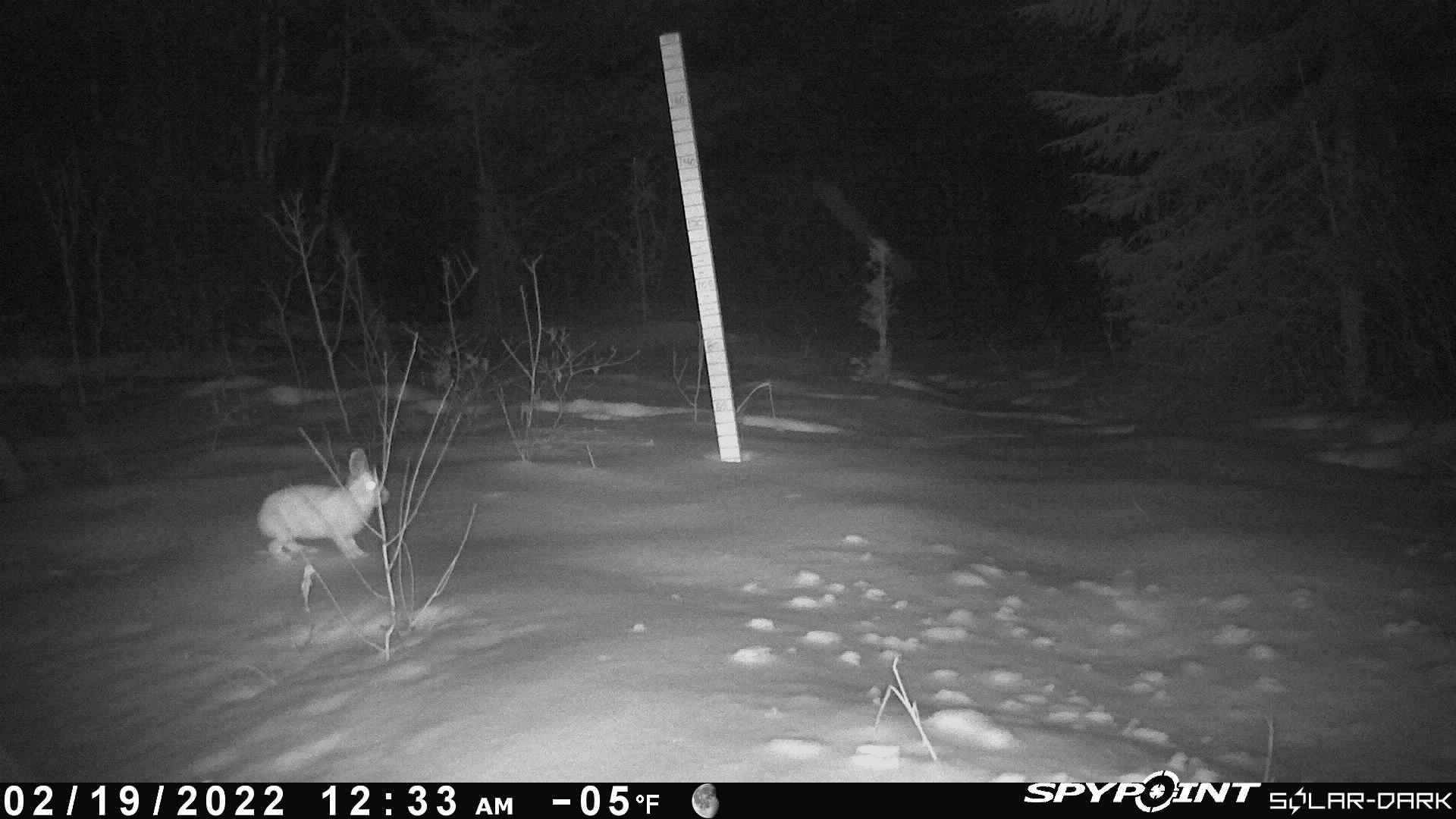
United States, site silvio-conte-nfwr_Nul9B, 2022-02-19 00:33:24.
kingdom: Animalia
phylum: Chordata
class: Mammalia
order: Lagomorpha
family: Leporidae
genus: Lepus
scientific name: Lepus americanus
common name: snowshoe hare